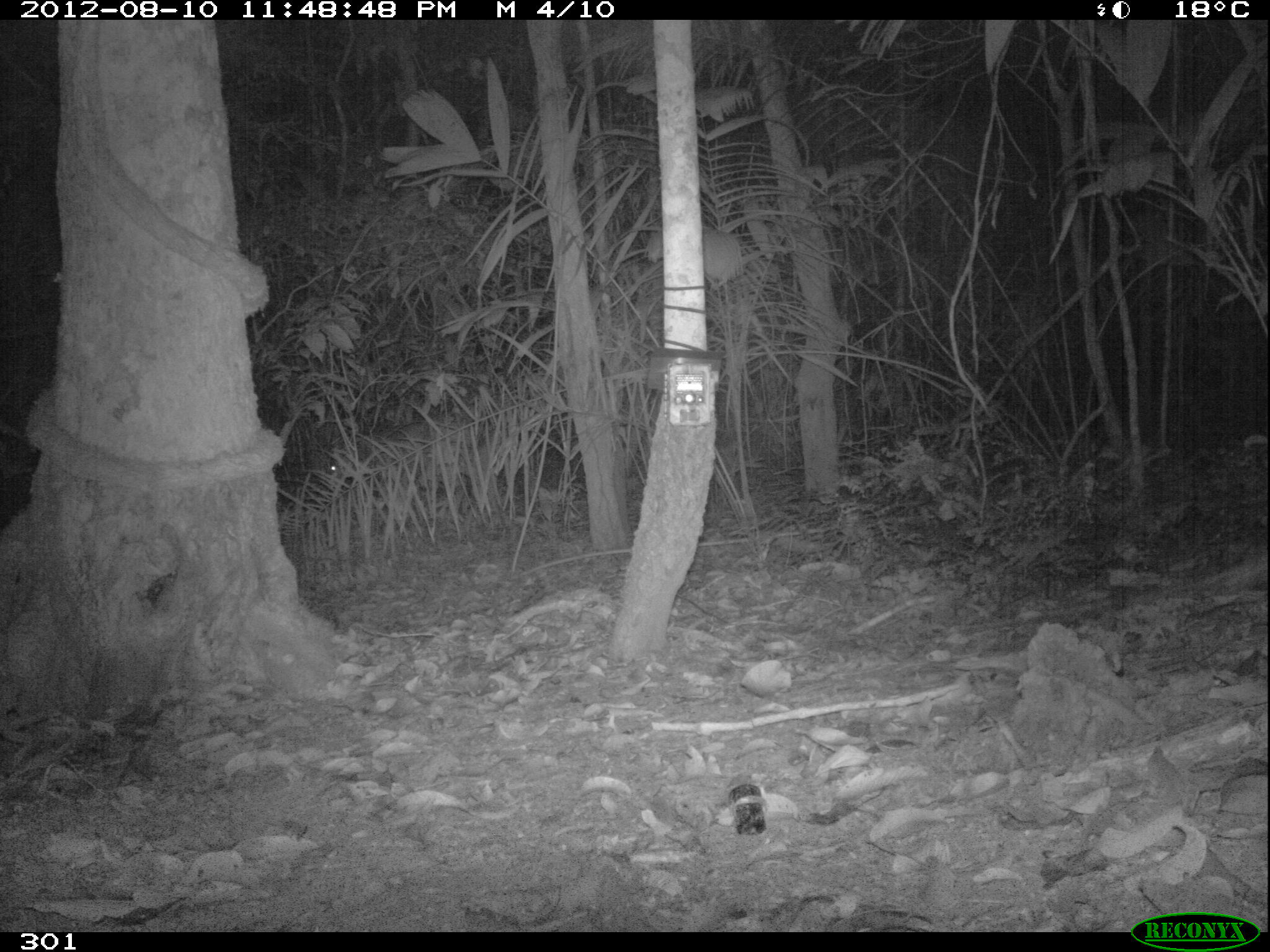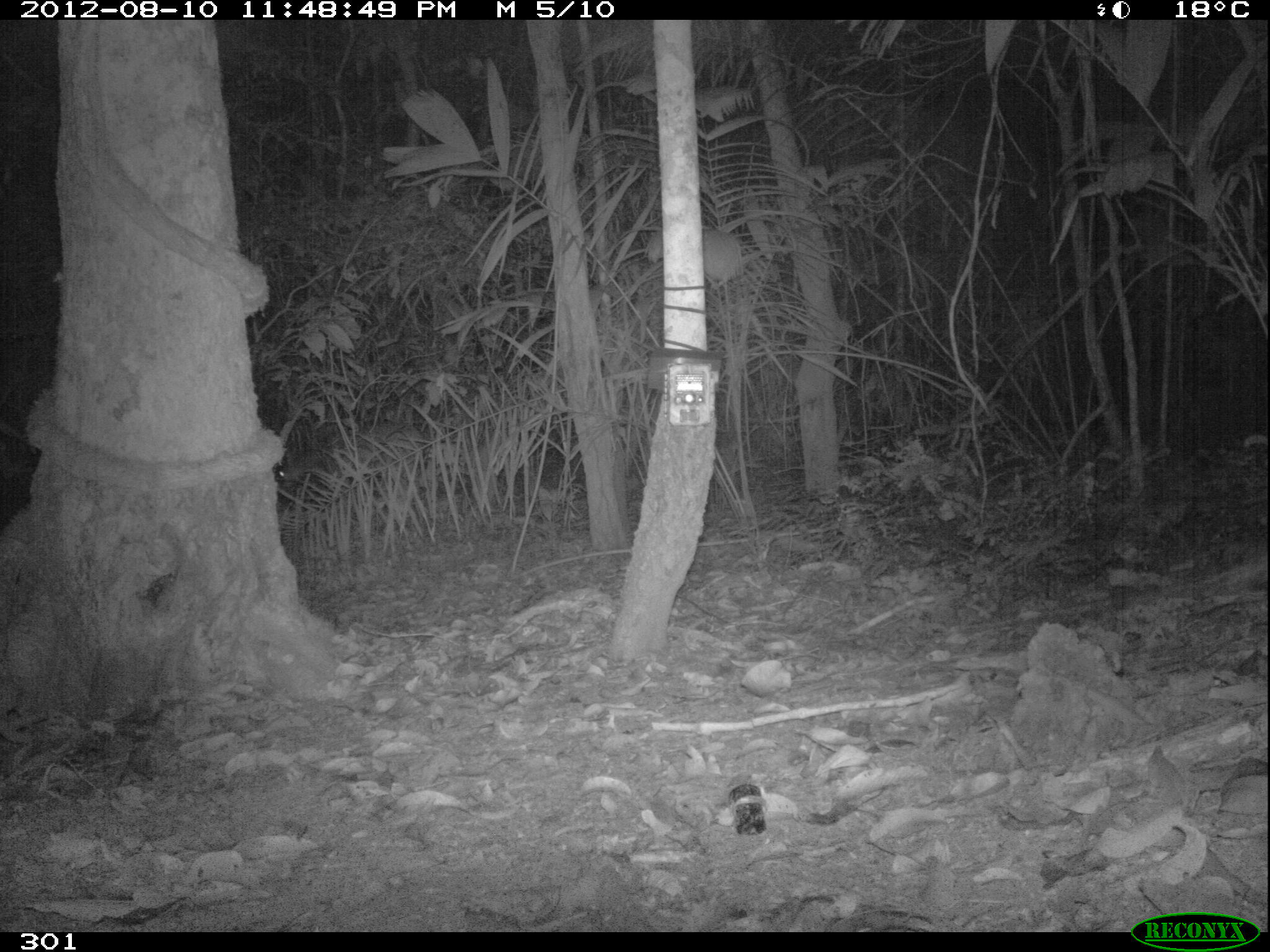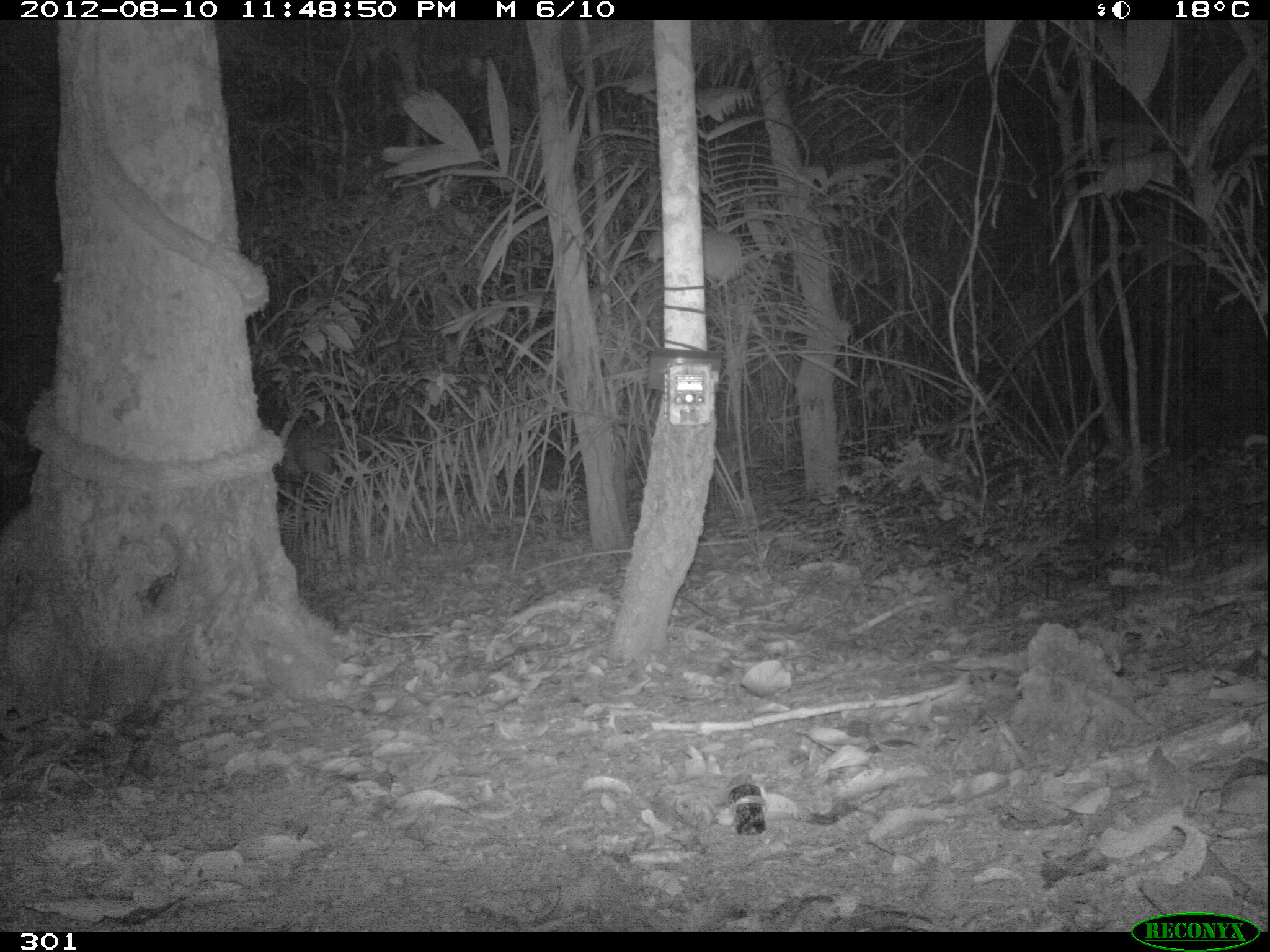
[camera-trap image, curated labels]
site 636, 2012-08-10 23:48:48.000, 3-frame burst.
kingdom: Animalia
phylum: Chordata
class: Mammalia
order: Artiodactyla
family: Cervidae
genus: Mazama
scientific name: Mazama americana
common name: red brocket